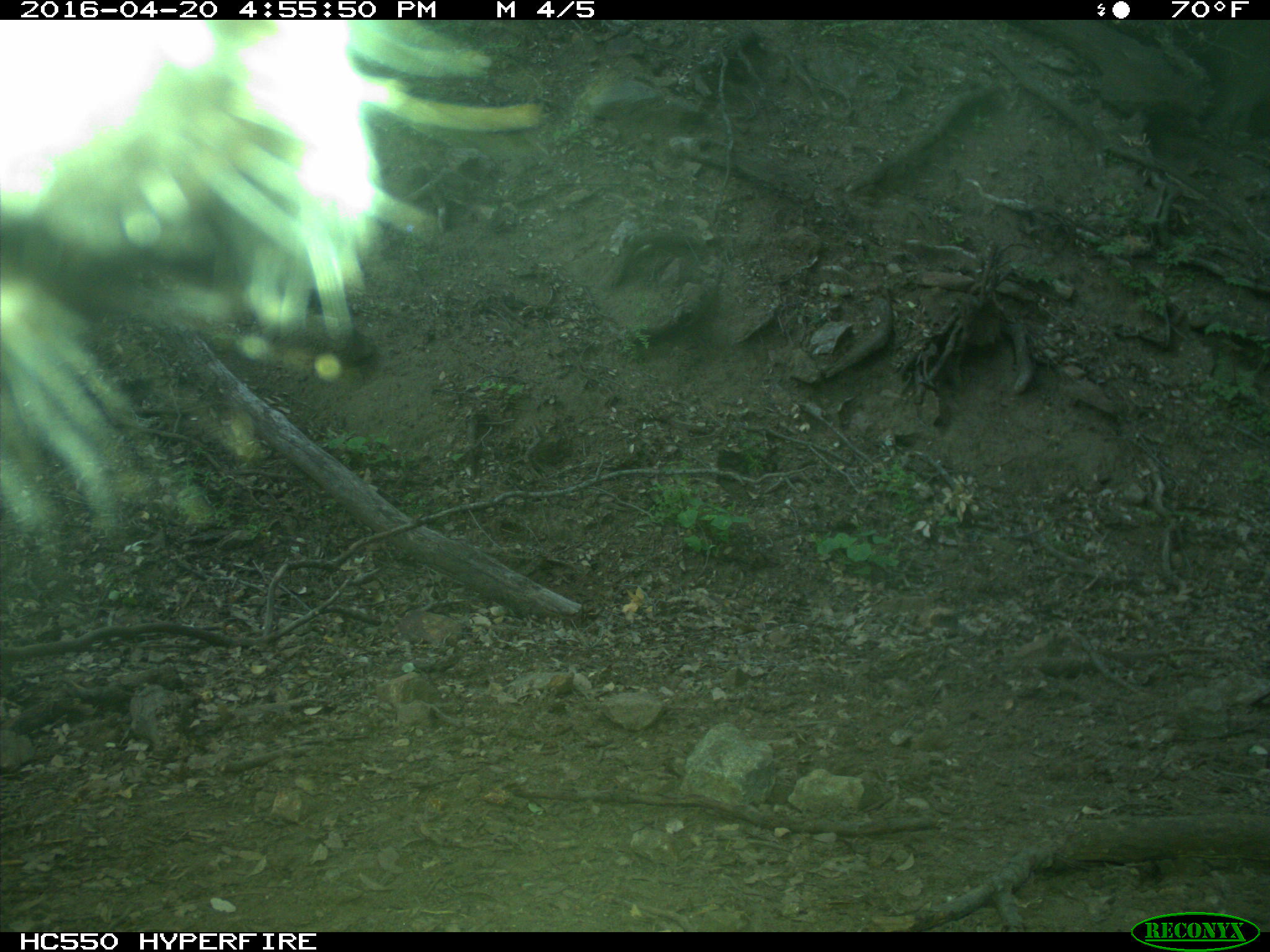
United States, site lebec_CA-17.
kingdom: Animalia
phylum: Chordata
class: Mammalia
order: Artiodactyla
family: Bovidae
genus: Bos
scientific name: Bos taurus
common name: domestic cow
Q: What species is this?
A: Bos taurus (domestic cow).